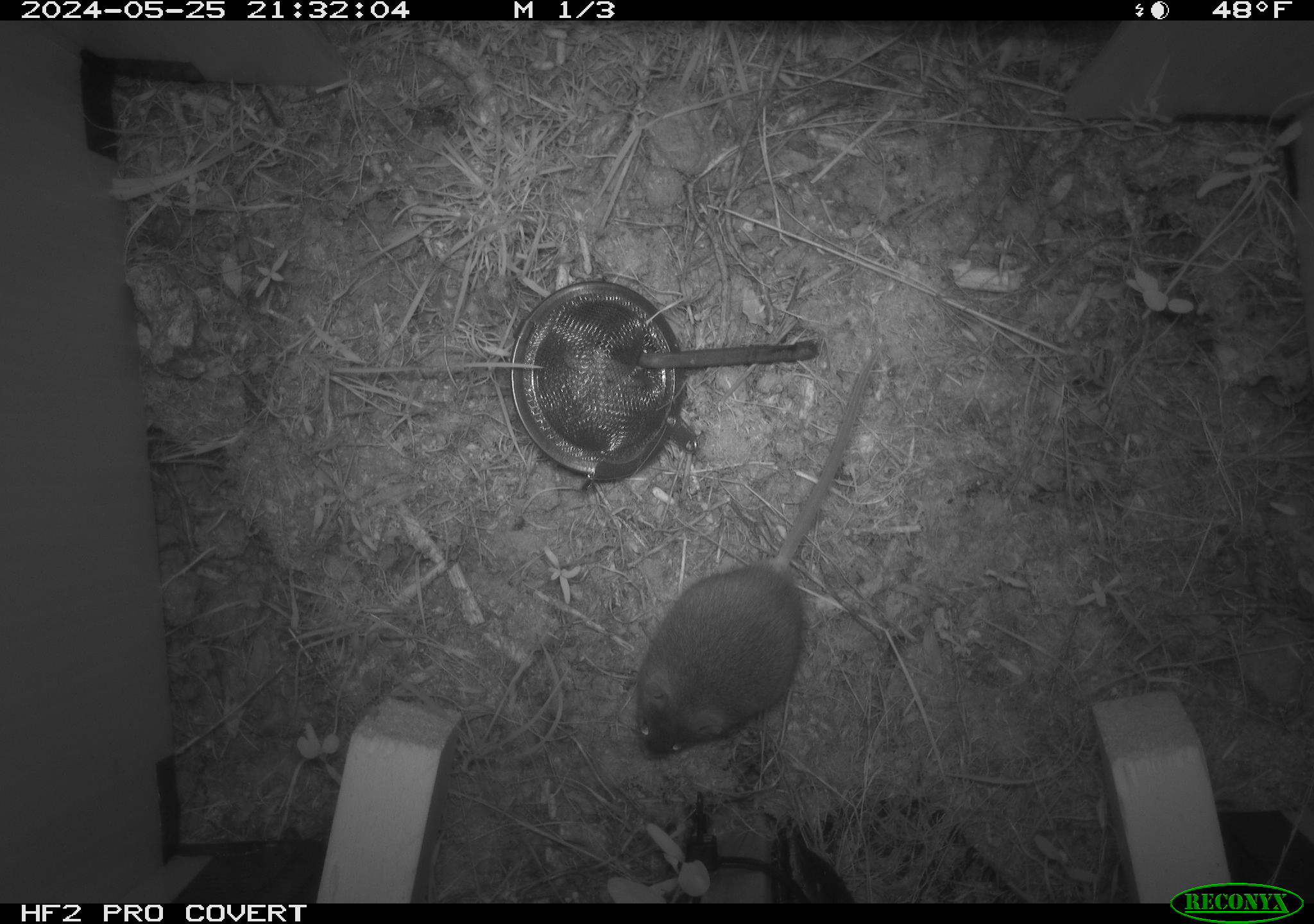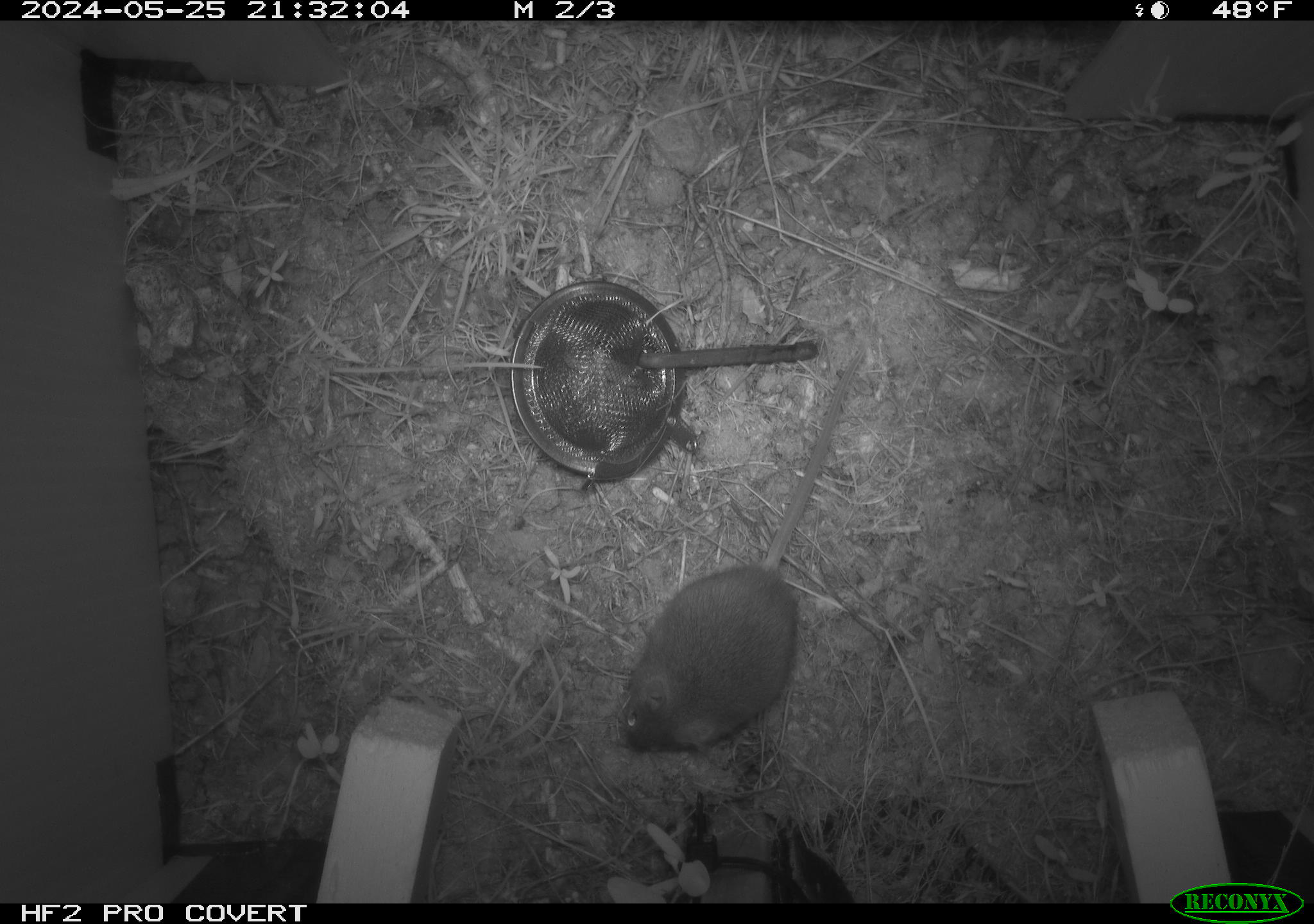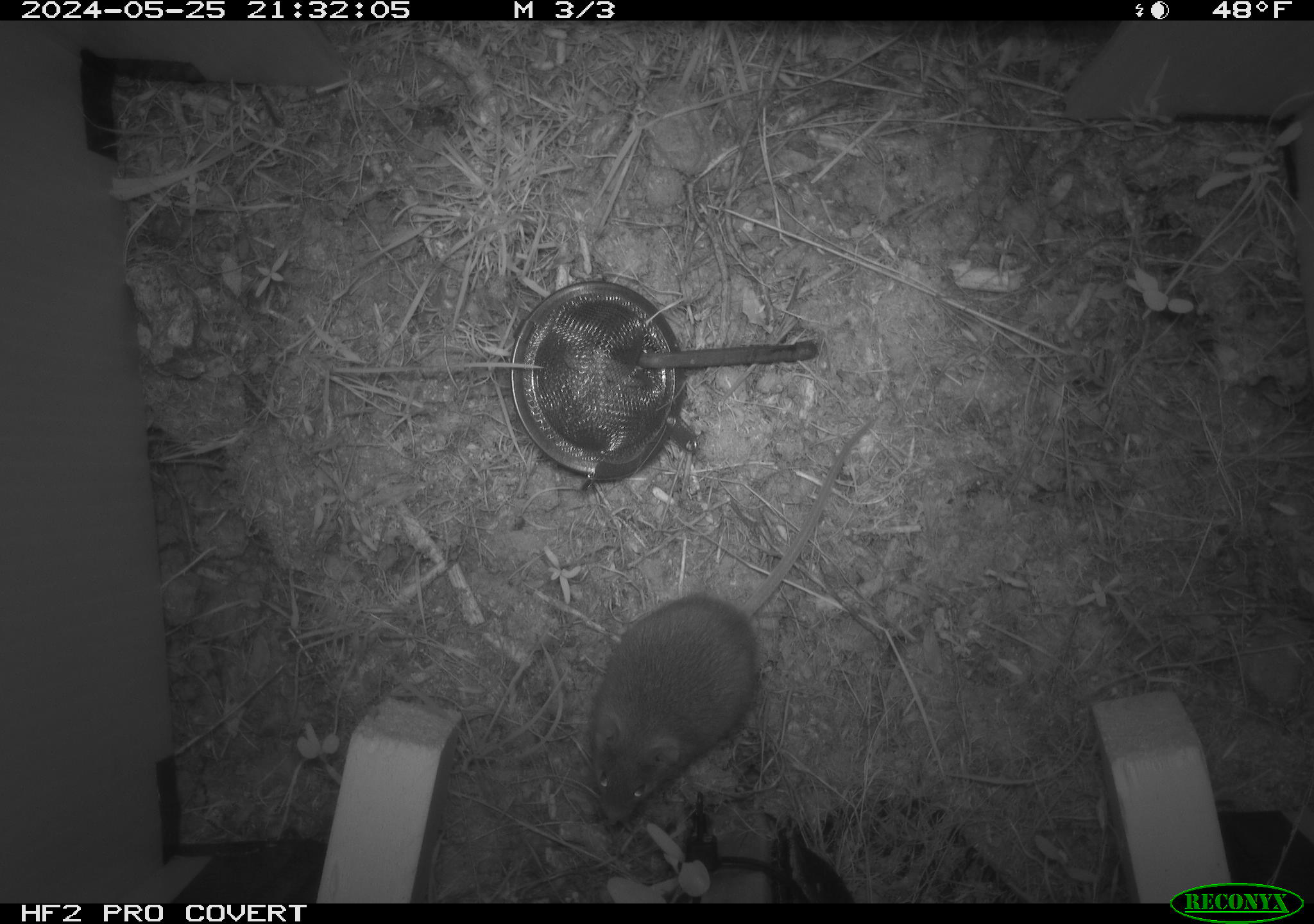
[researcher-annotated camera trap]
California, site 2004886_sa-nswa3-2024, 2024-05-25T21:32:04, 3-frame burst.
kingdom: Animalia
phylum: Chordata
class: Mammalia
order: Rodentia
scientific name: Rodentia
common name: rodent